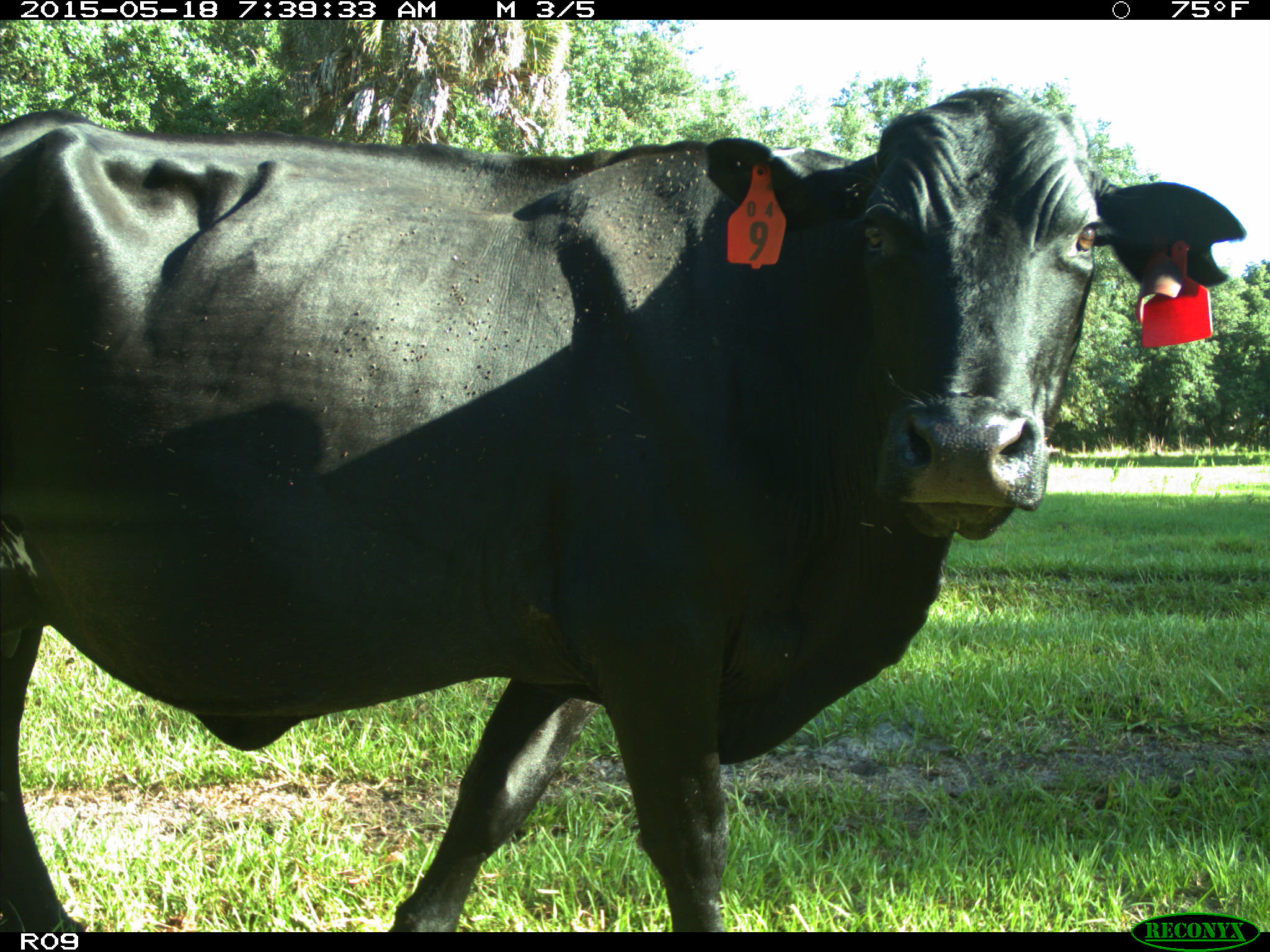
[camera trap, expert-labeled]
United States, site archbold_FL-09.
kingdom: Animalia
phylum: Chordata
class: Mammalia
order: Artiodactyla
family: Bovidae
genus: Bos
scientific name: Bos taurus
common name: domestic cow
Bos taurus (domestic cow).